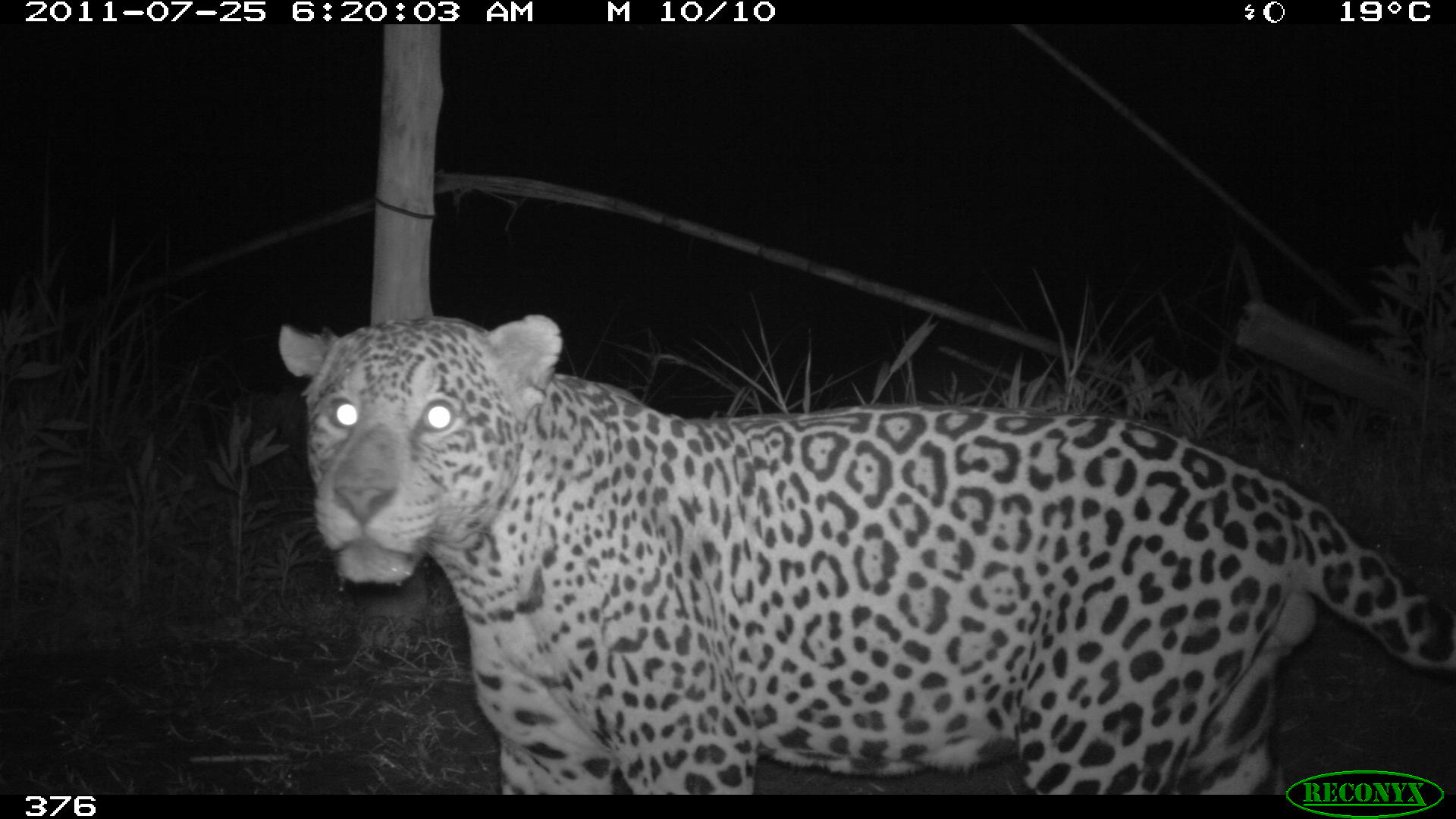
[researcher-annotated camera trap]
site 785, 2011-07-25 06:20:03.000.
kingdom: Animalia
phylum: Chordata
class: Mammalia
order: Carnivora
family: Felidae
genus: Panthera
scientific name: Panthera onca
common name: jaguar